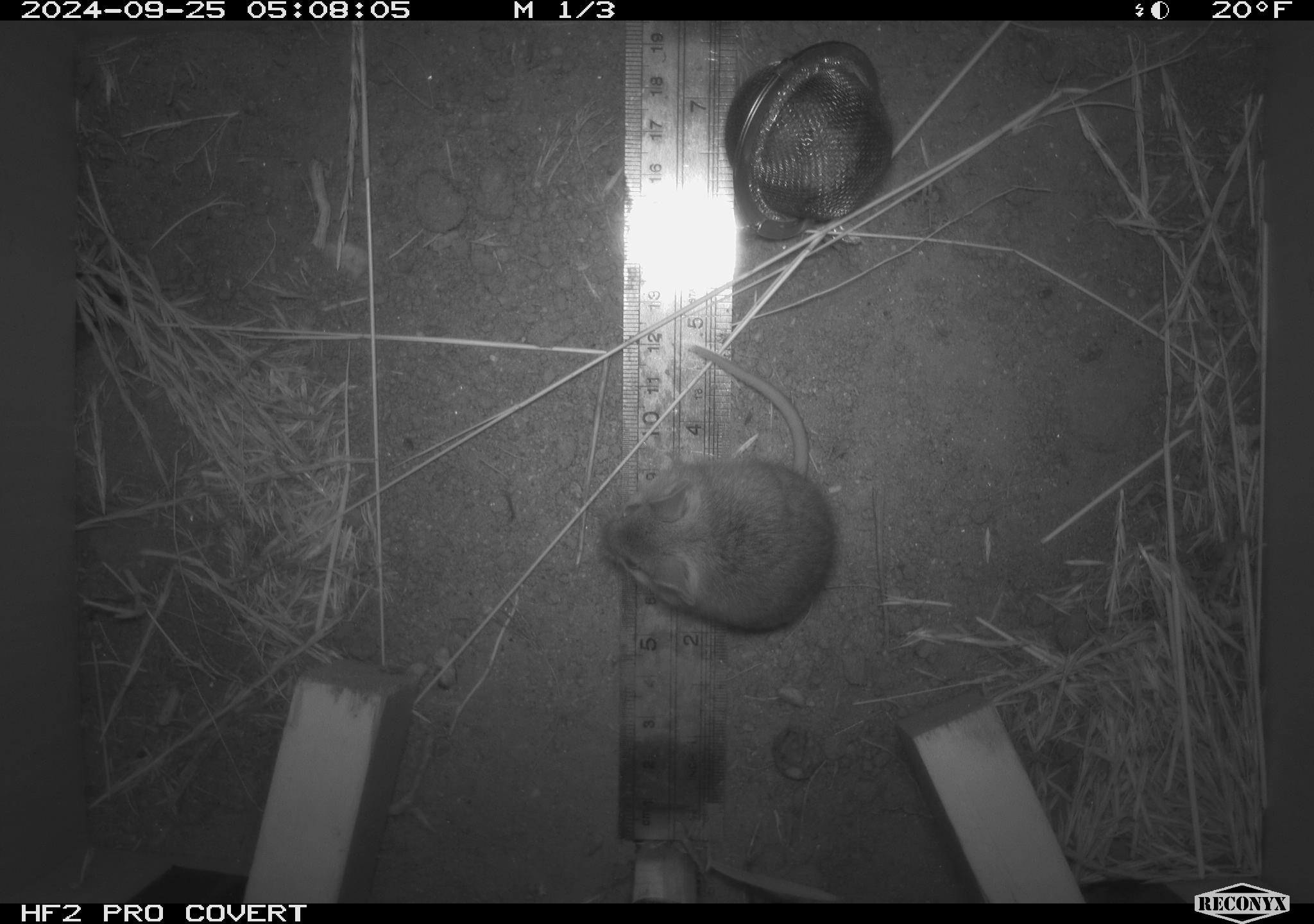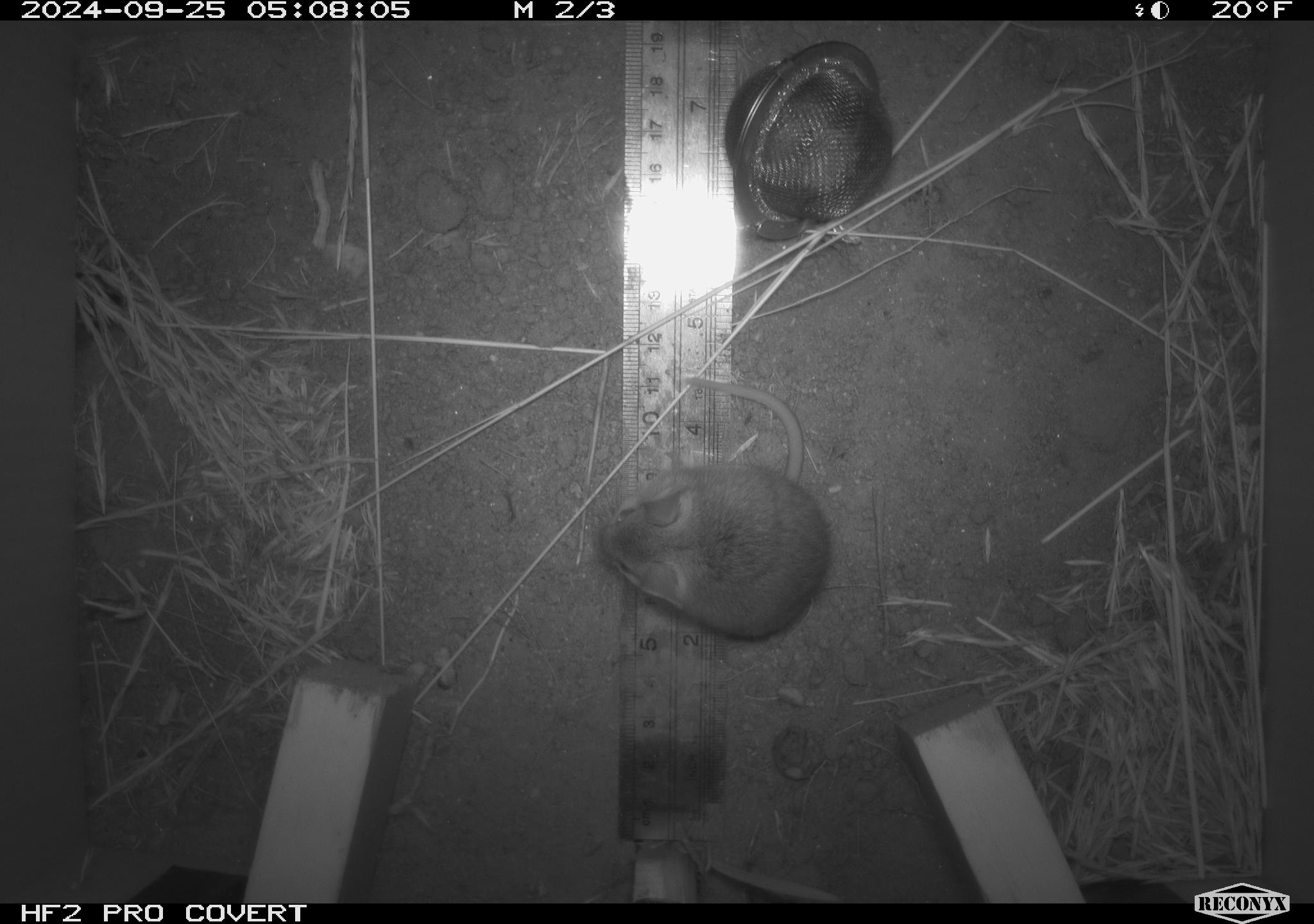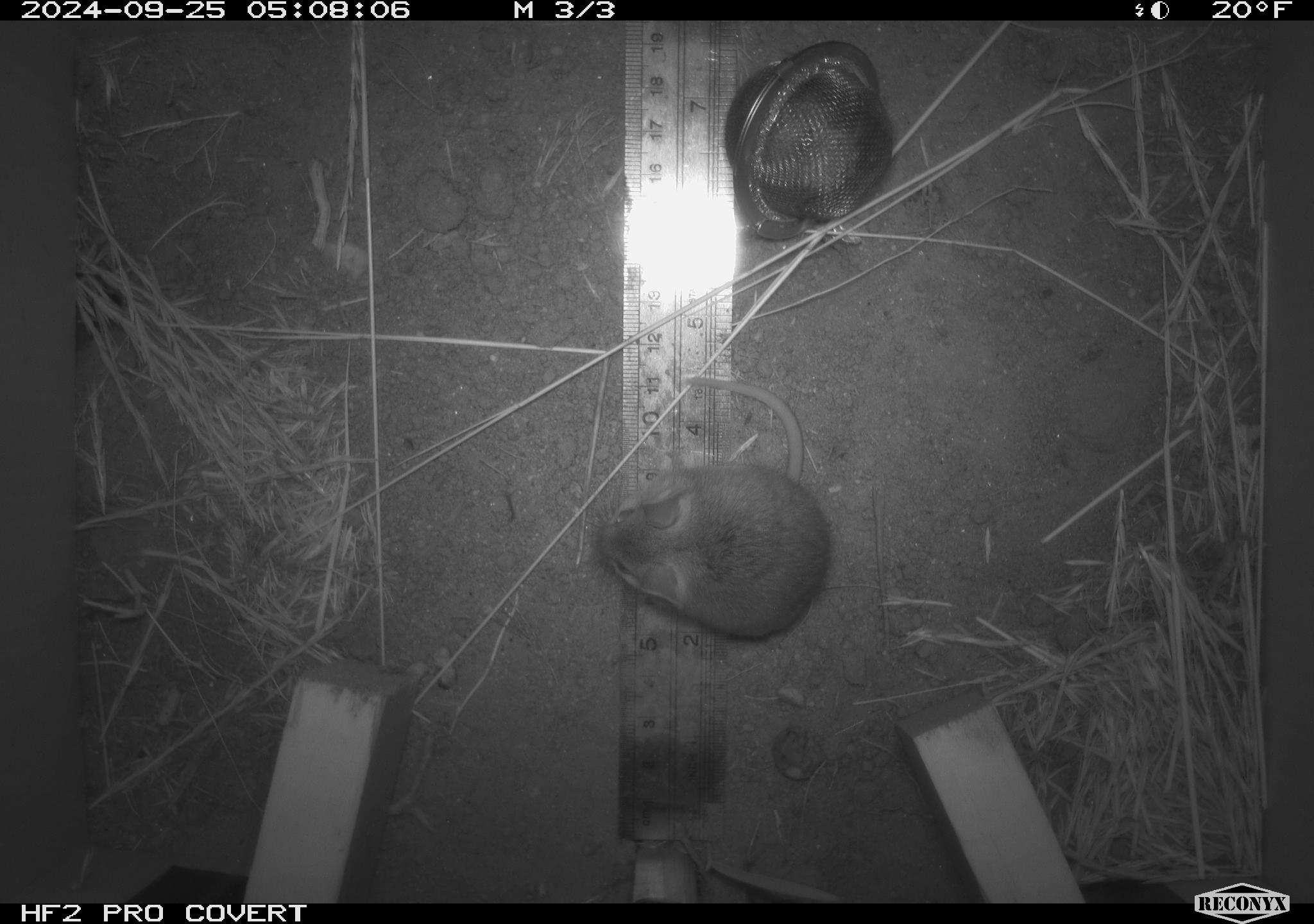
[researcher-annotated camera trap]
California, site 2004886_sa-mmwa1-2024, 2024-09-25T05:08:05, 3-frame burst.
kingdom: Animalia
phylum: Chordata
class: Mammalia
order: Rodentia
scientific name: Rodentia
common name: mouse species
Mouse species (Rodentia).